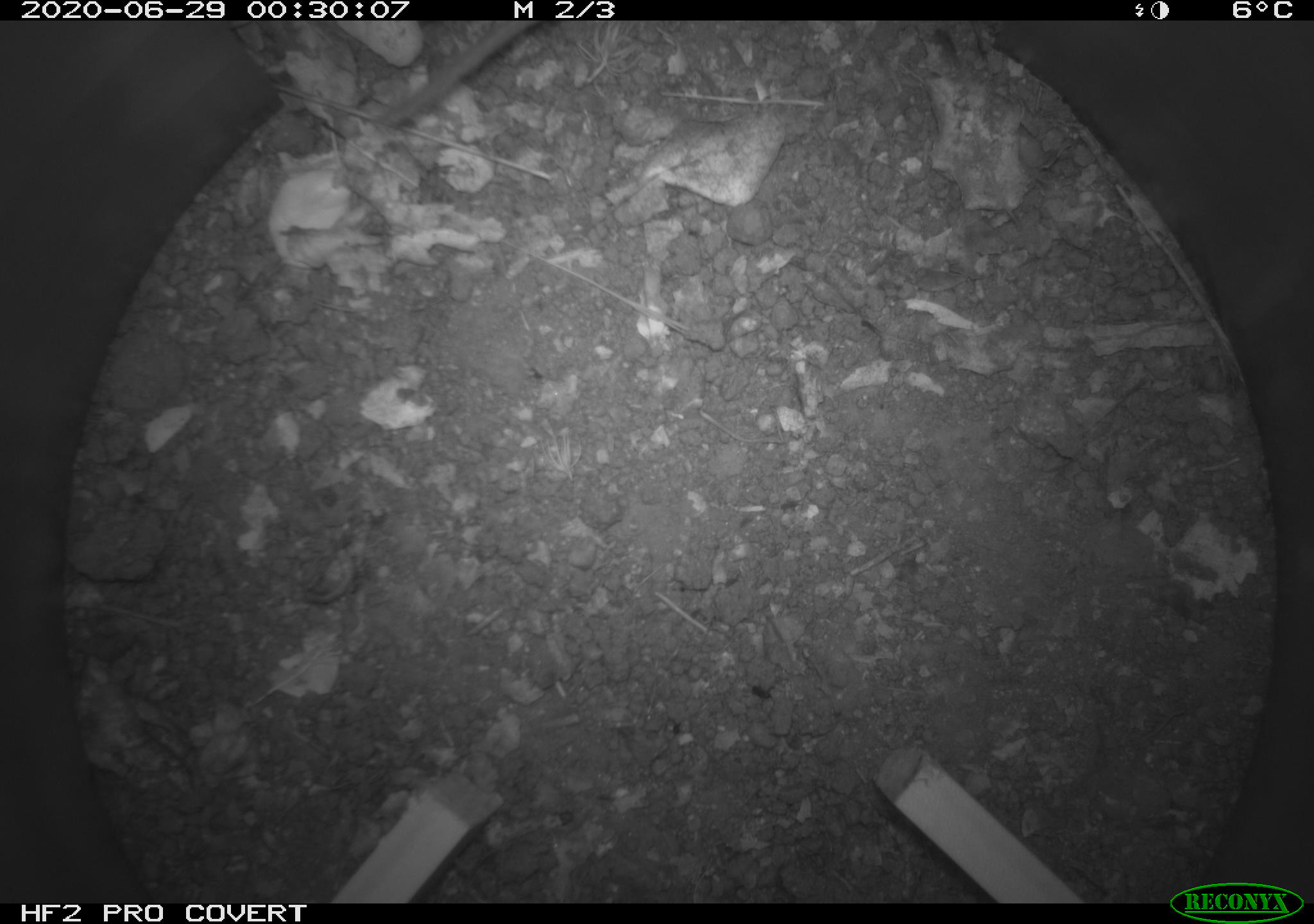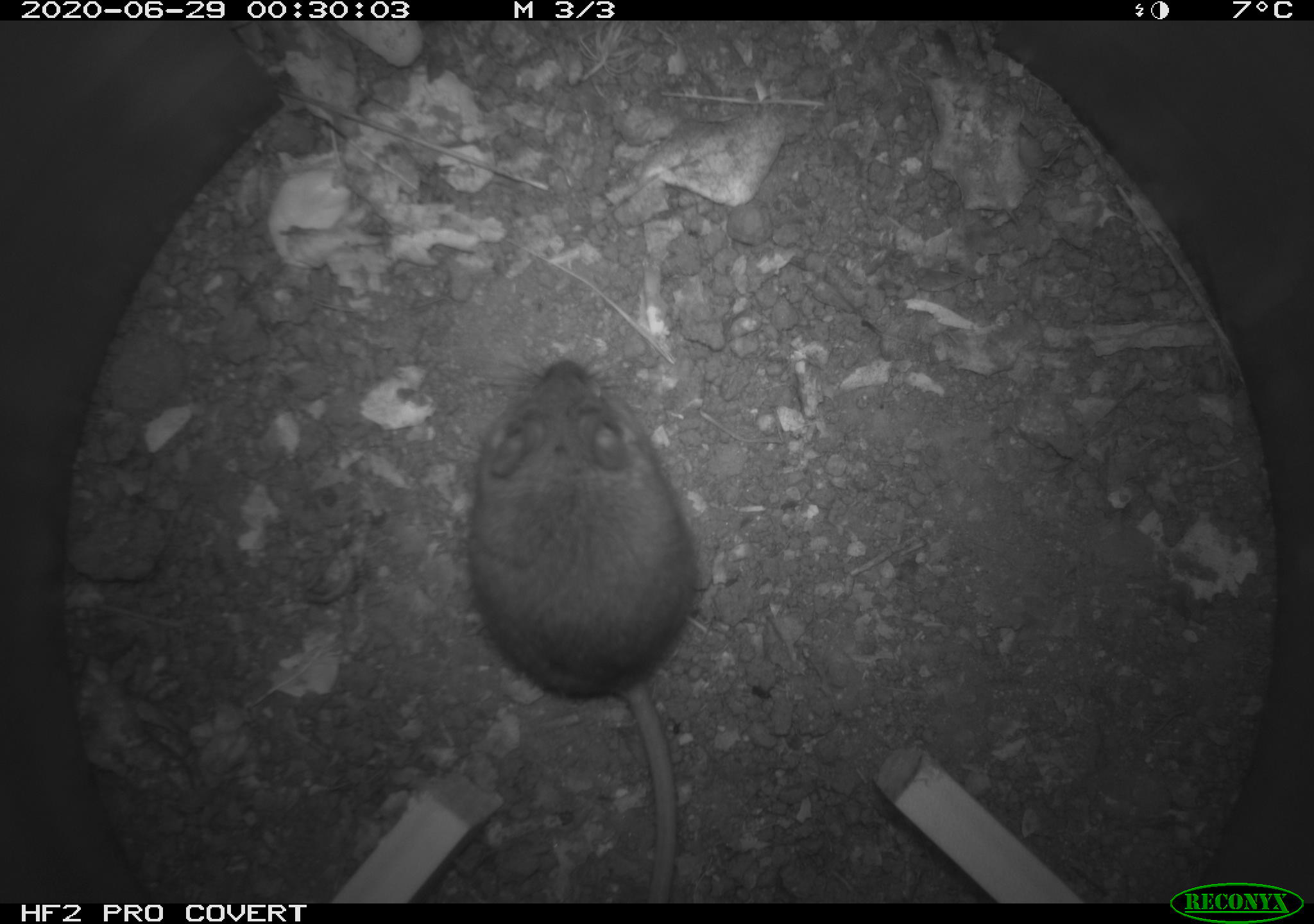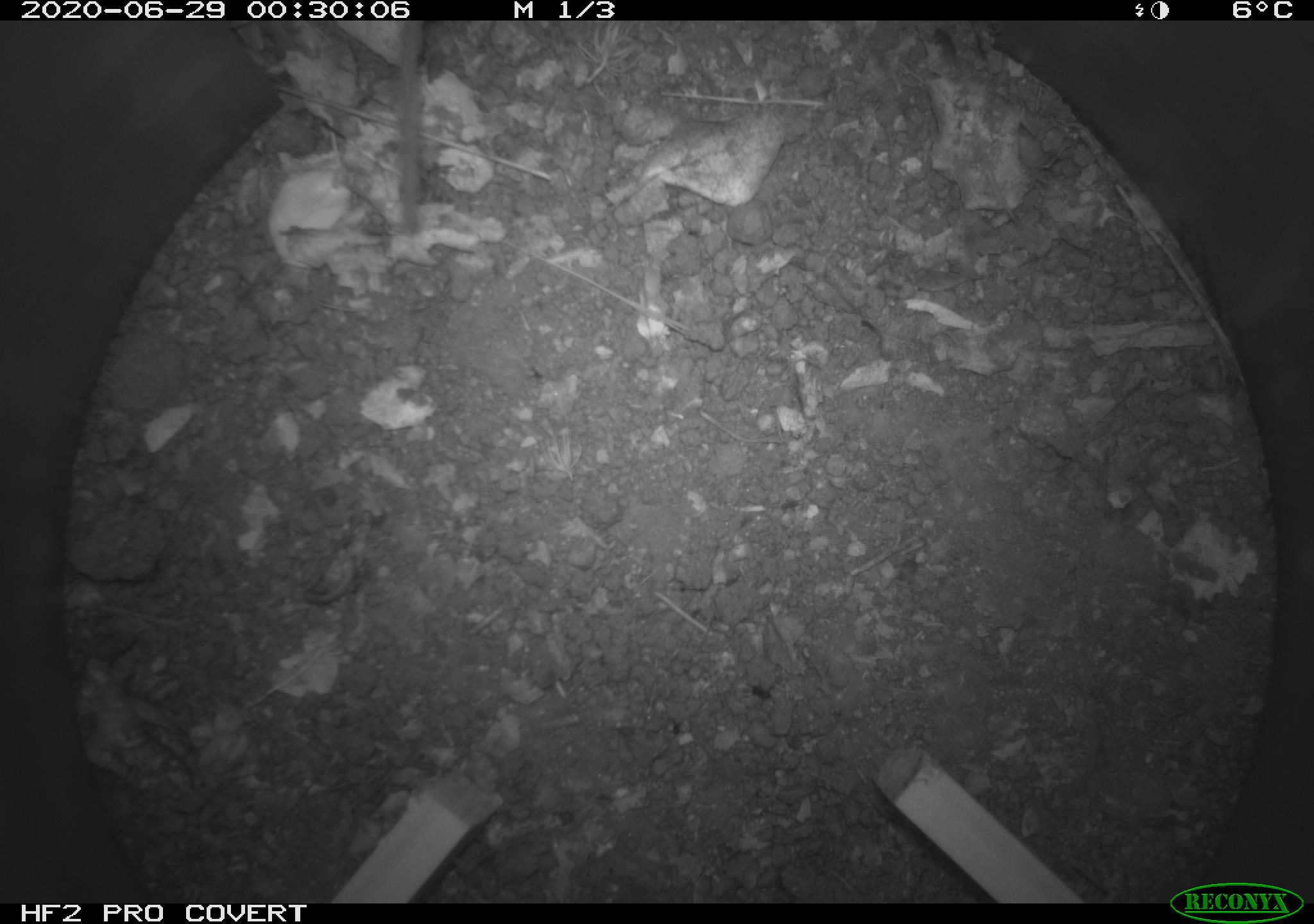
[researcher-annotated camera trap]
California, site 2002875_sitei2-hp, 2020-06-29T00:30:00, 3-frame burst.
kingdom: Animalia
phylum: Chordata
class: Mammalia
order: Rodentia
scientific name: Rodentia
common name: rodent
Rodent (Rodentia).